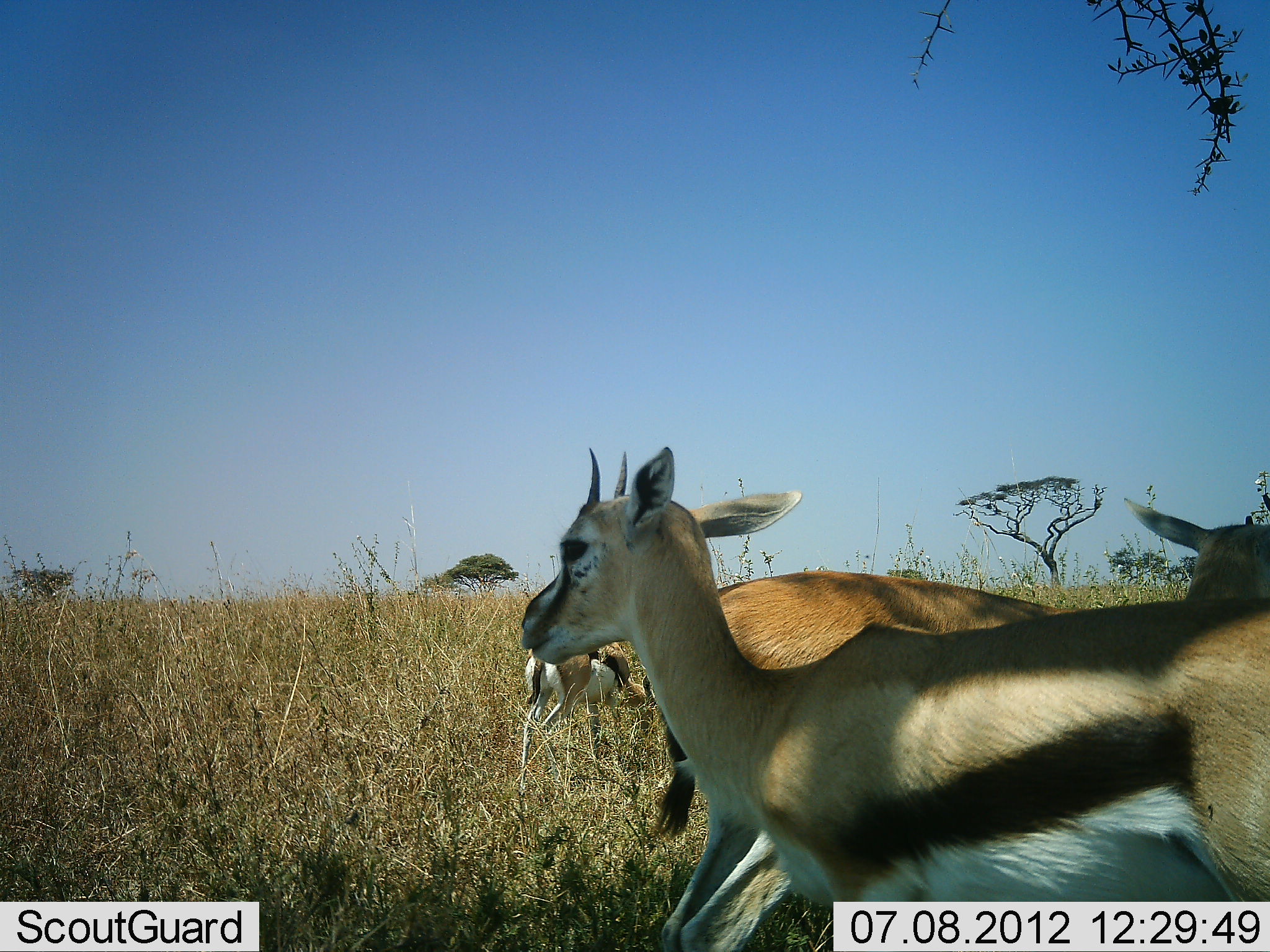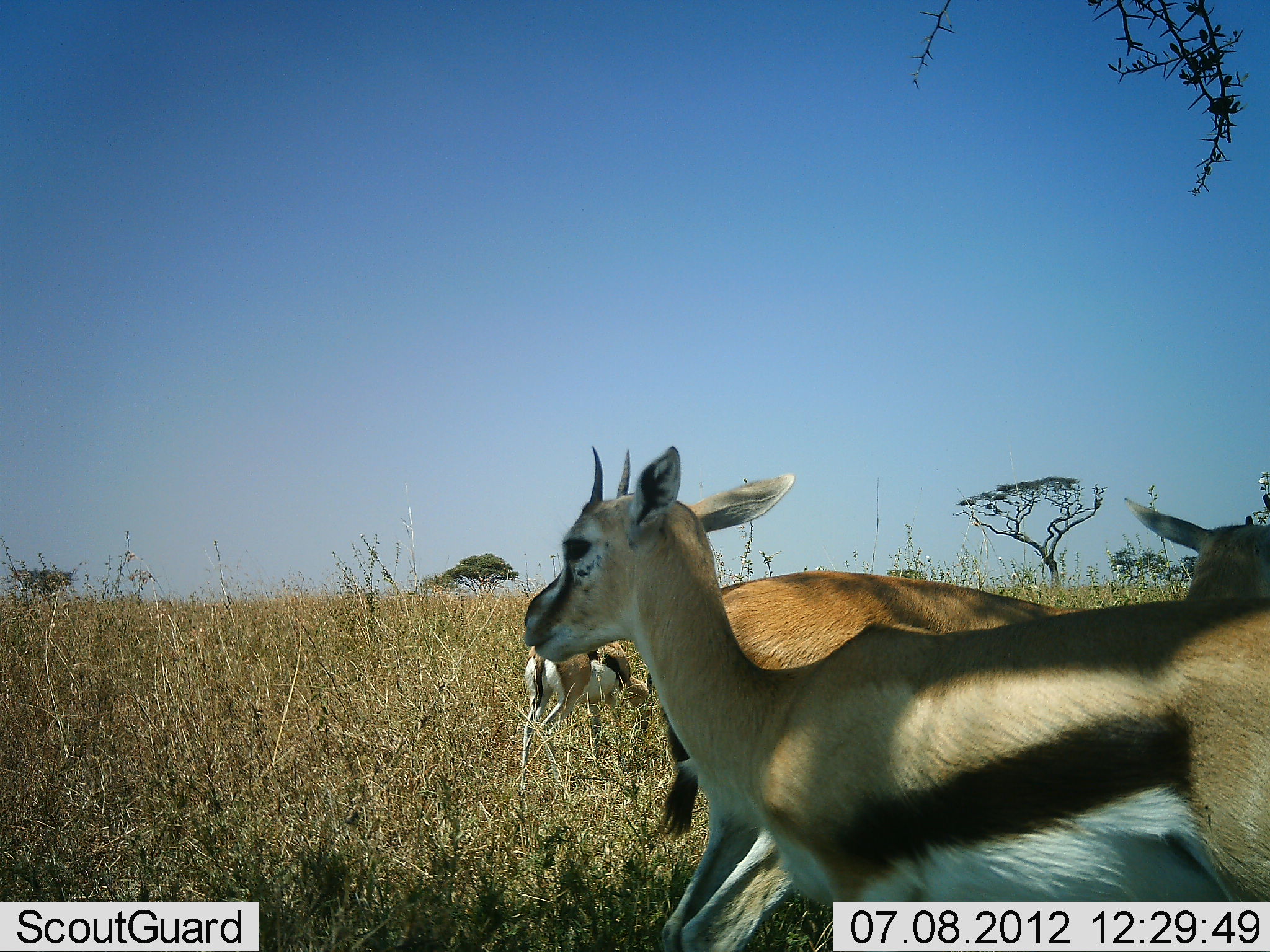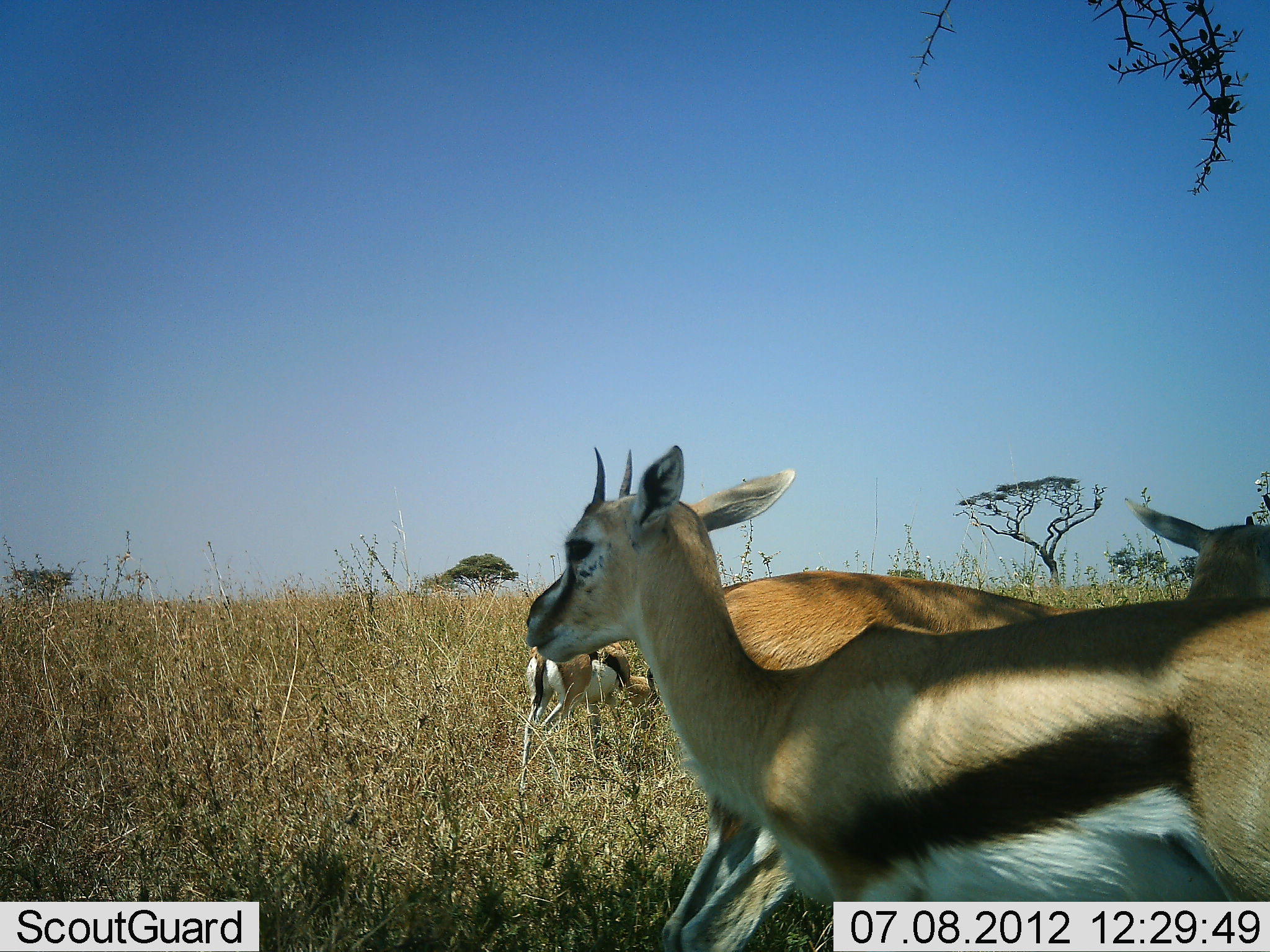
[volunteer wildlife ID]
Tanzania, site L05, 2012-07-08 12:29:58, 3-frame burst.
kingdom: Animalia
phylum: Chordata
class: Mammalia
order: Artiodactyla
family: Bovidae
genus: Eudorcas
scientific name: Eudorcas thomsonii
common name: thomson's gazelle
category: gazellethomsons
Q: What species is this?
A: Gazellethomsons (thomson's gazelle) (Eudorcas thomsonii).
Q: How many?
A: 4.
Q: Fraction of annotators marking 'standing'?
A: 70%.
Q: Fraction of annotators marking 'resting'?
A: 10%.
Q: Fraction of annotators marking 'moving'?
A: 10%.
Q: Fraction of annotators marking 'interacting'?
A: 0%.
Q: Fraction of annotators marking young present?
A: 0%.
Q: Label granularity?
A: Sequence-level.